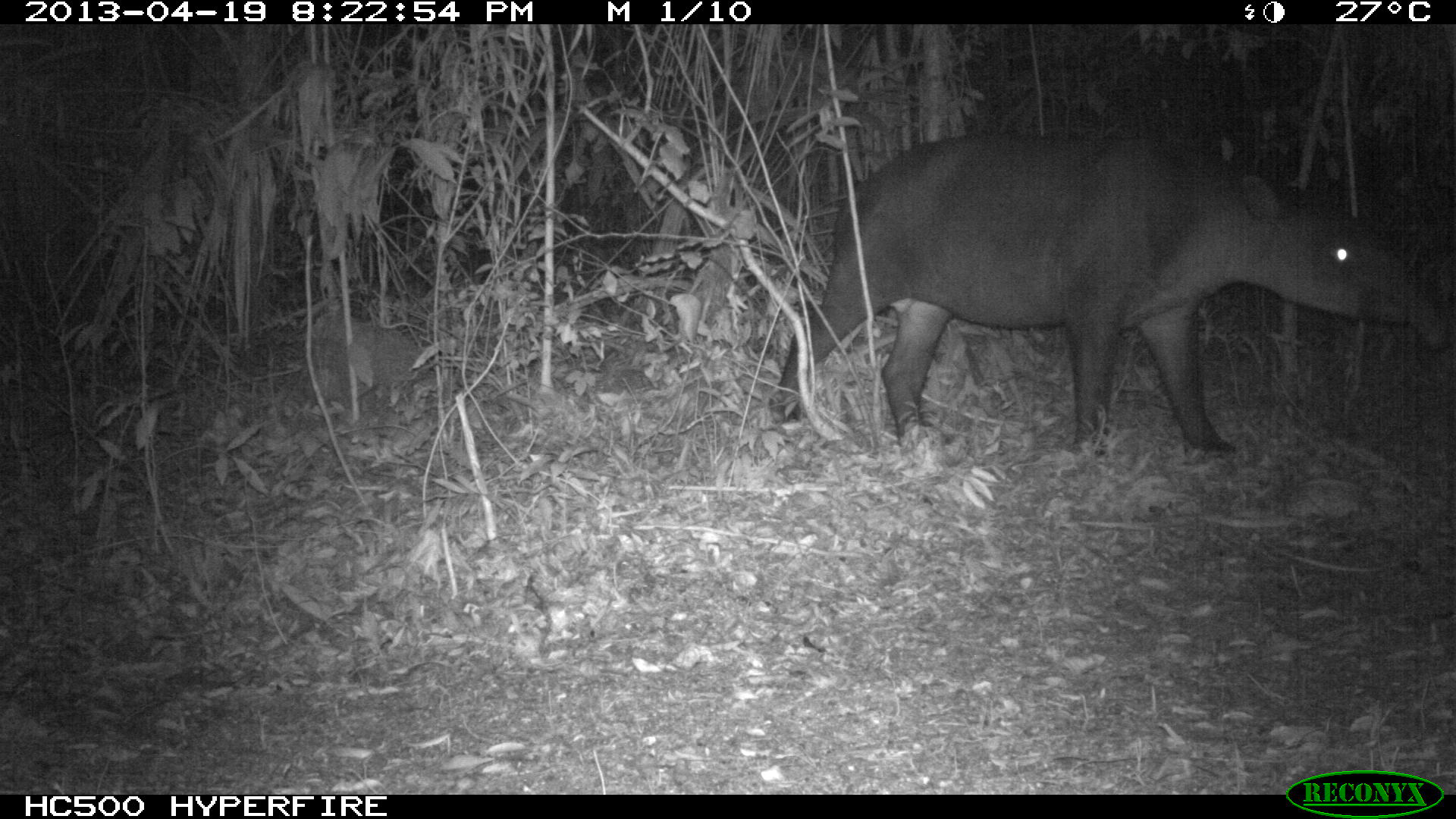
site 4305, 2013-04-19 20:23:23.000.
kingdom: Animalia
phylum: Chordata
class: Mammalia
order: Perissodactyla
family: Tapiridae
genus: Tapirus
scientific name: Tapirus bairdii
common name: baird's tapir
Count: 1.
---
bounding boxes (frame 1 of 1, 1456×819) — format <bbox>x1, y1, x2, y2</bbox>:
tapirus bairdii: <bbox>761, 126, 1454, 459</bbox>